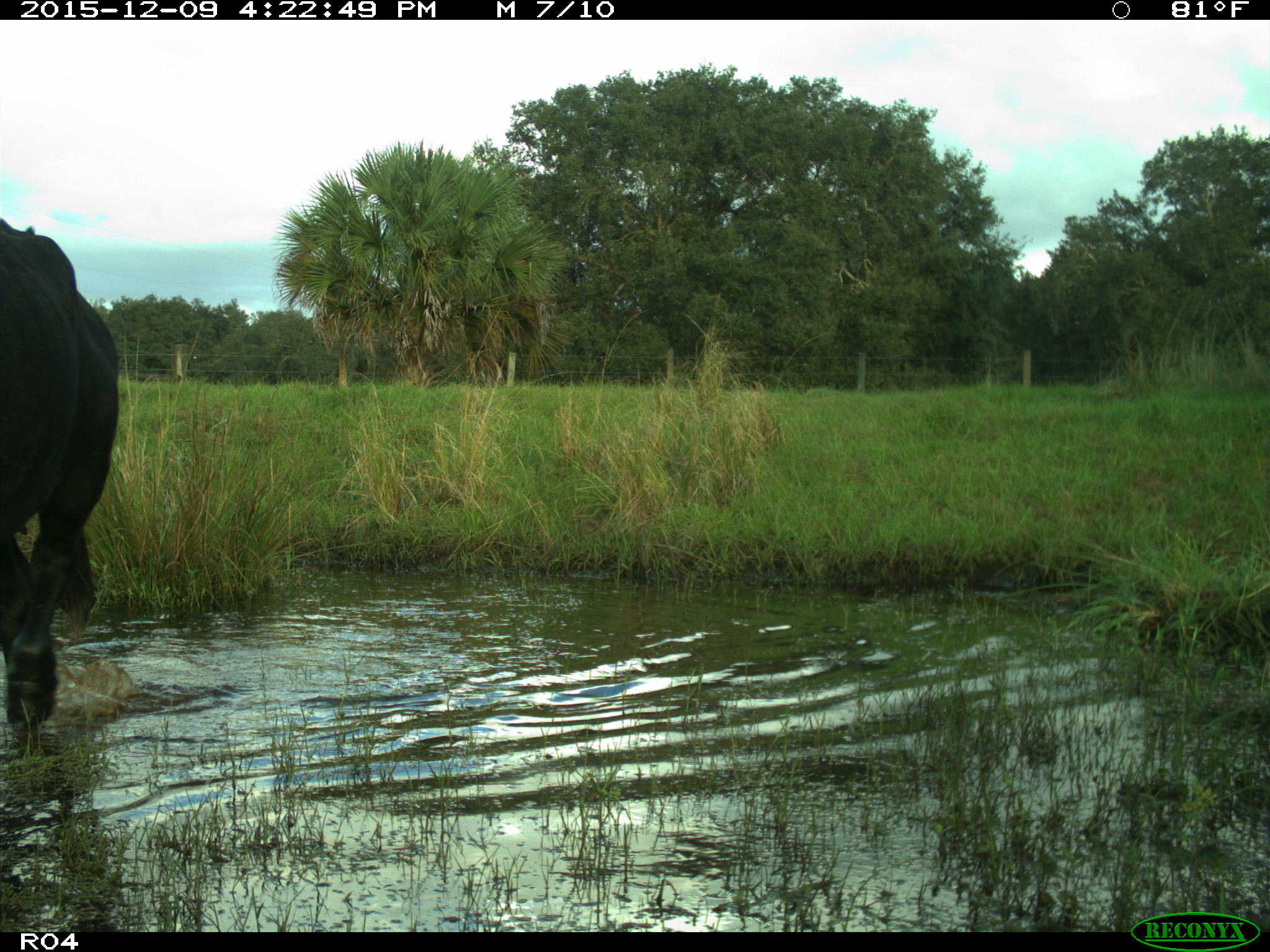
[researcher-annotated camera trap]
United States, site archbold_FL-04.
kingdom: Animalia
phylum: Chordata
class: Mammalia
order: Artiodactyla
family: Bovidae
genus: Bos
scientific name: Bos taurus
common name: domestic cow